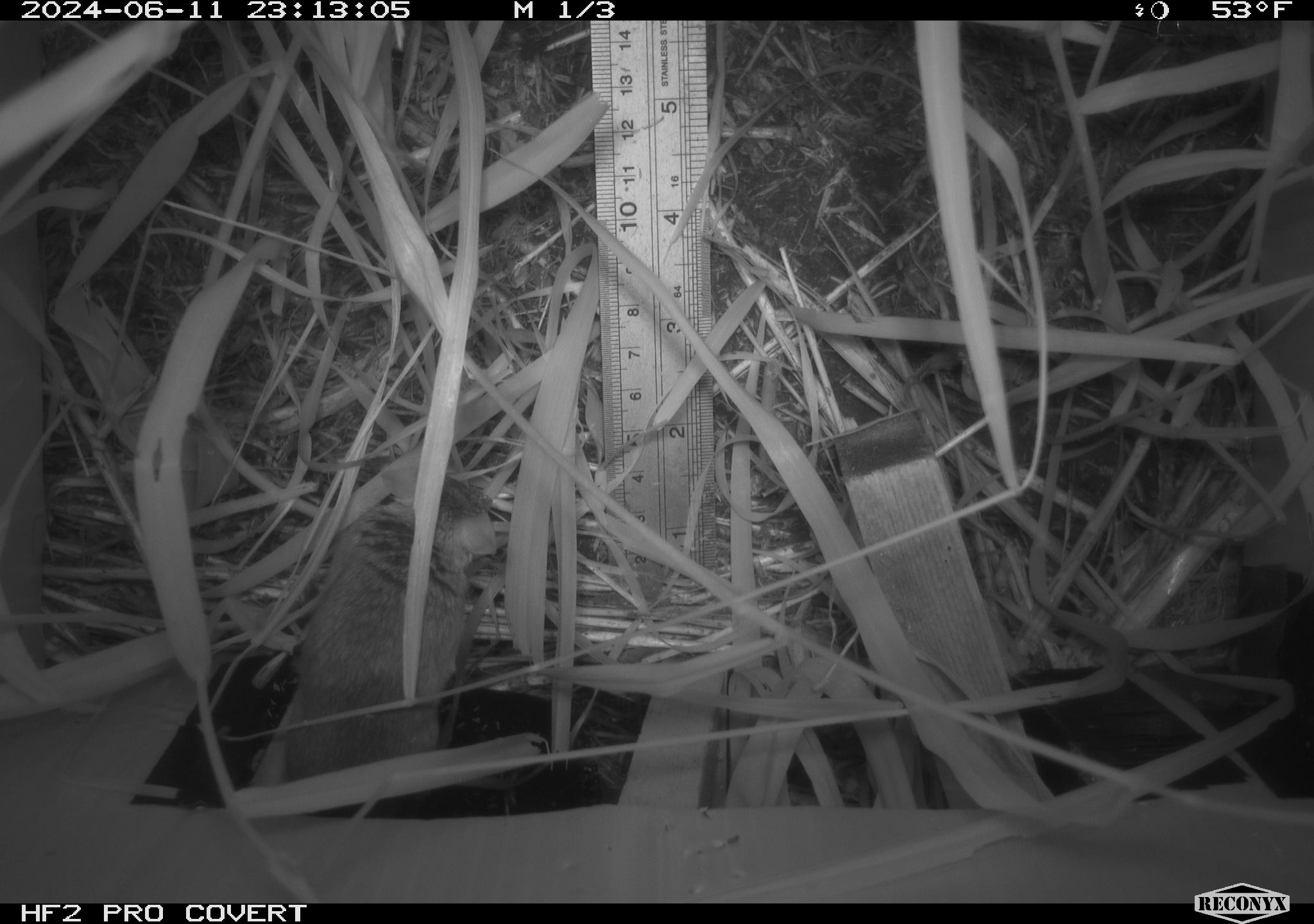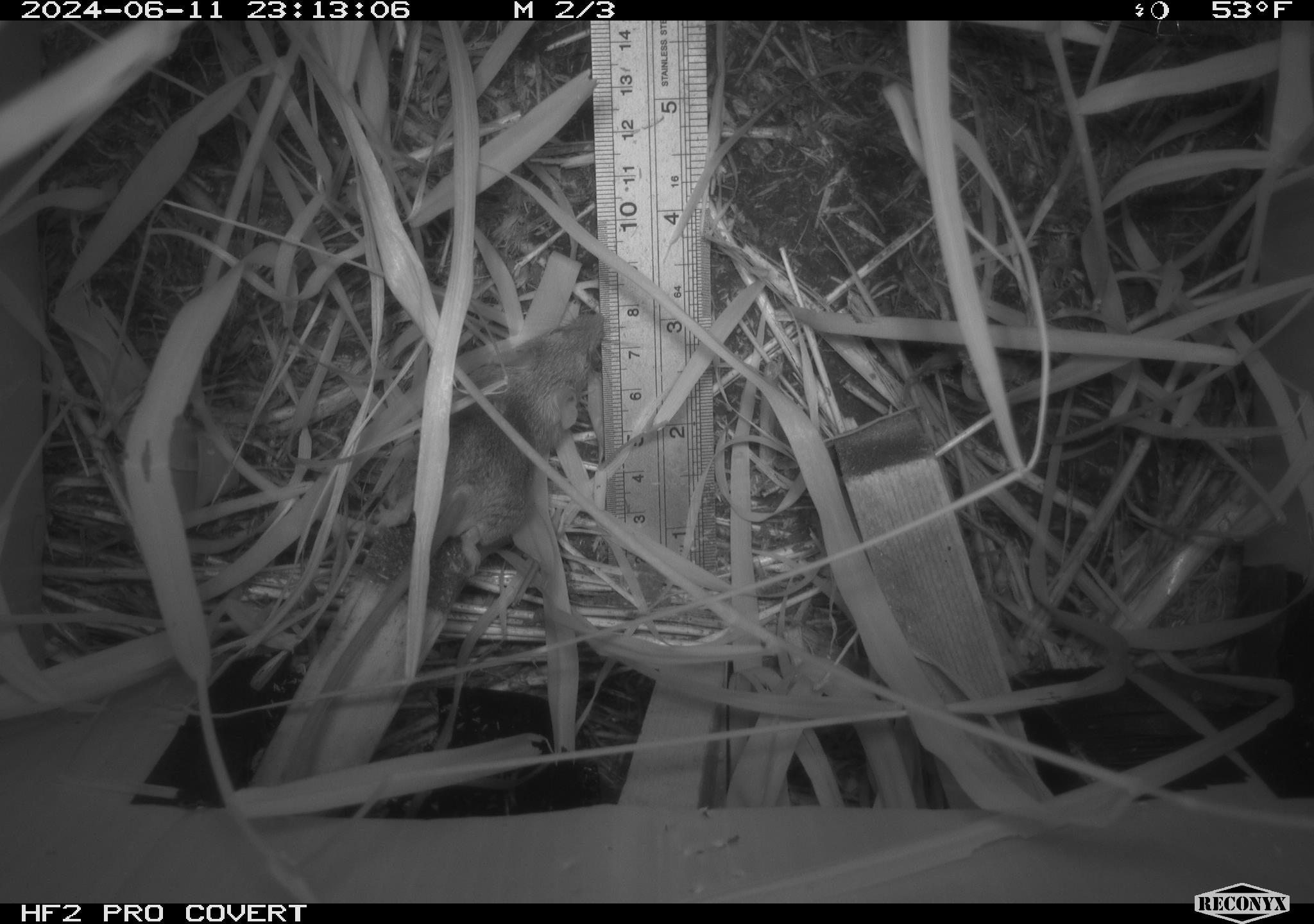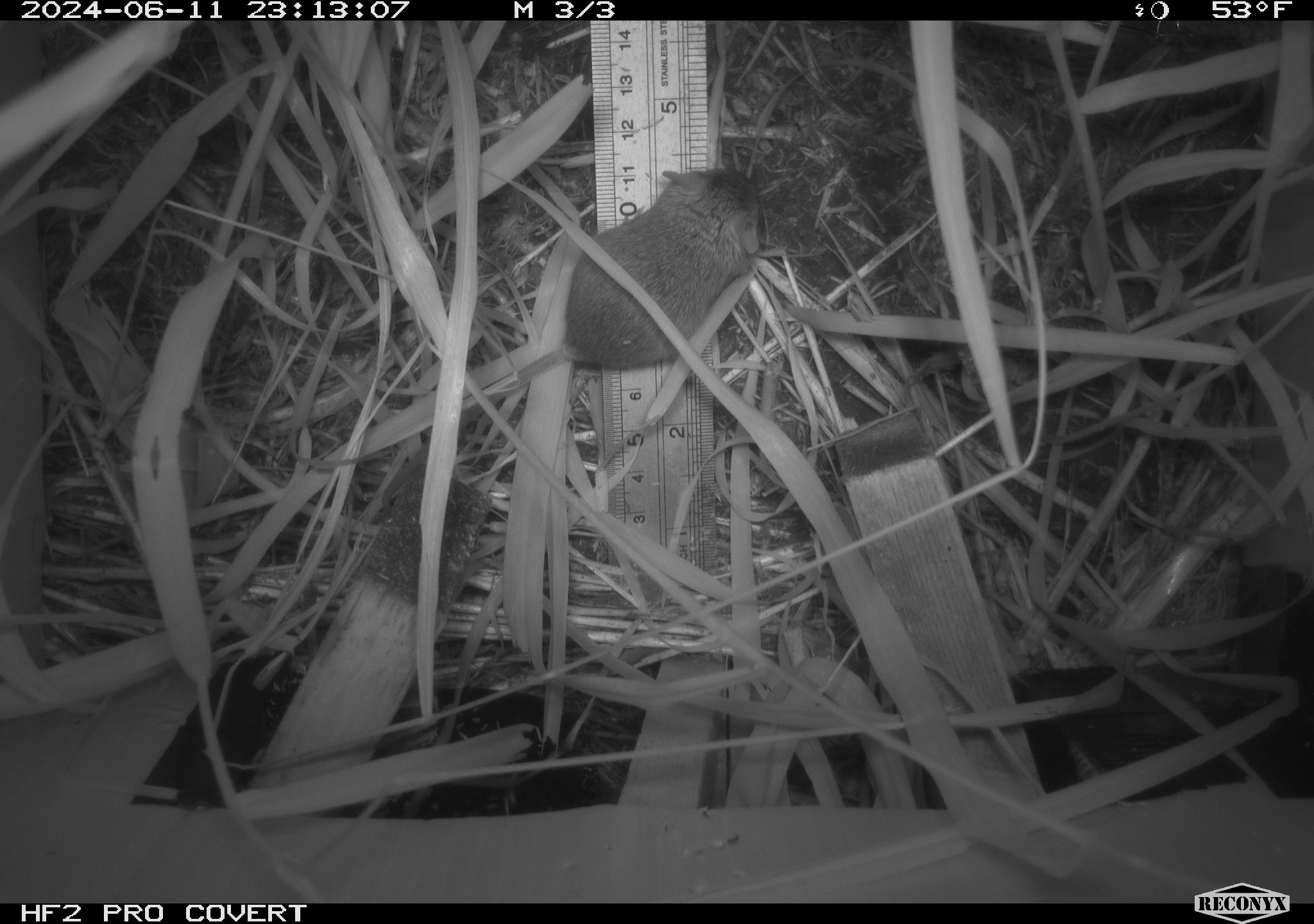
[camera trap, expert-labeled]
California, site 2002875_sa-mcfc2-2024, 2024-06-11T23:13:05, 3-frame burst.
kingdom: Animalia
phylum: Chordata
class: Mammalia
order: Rodentia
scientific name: Rodentia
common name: rodent